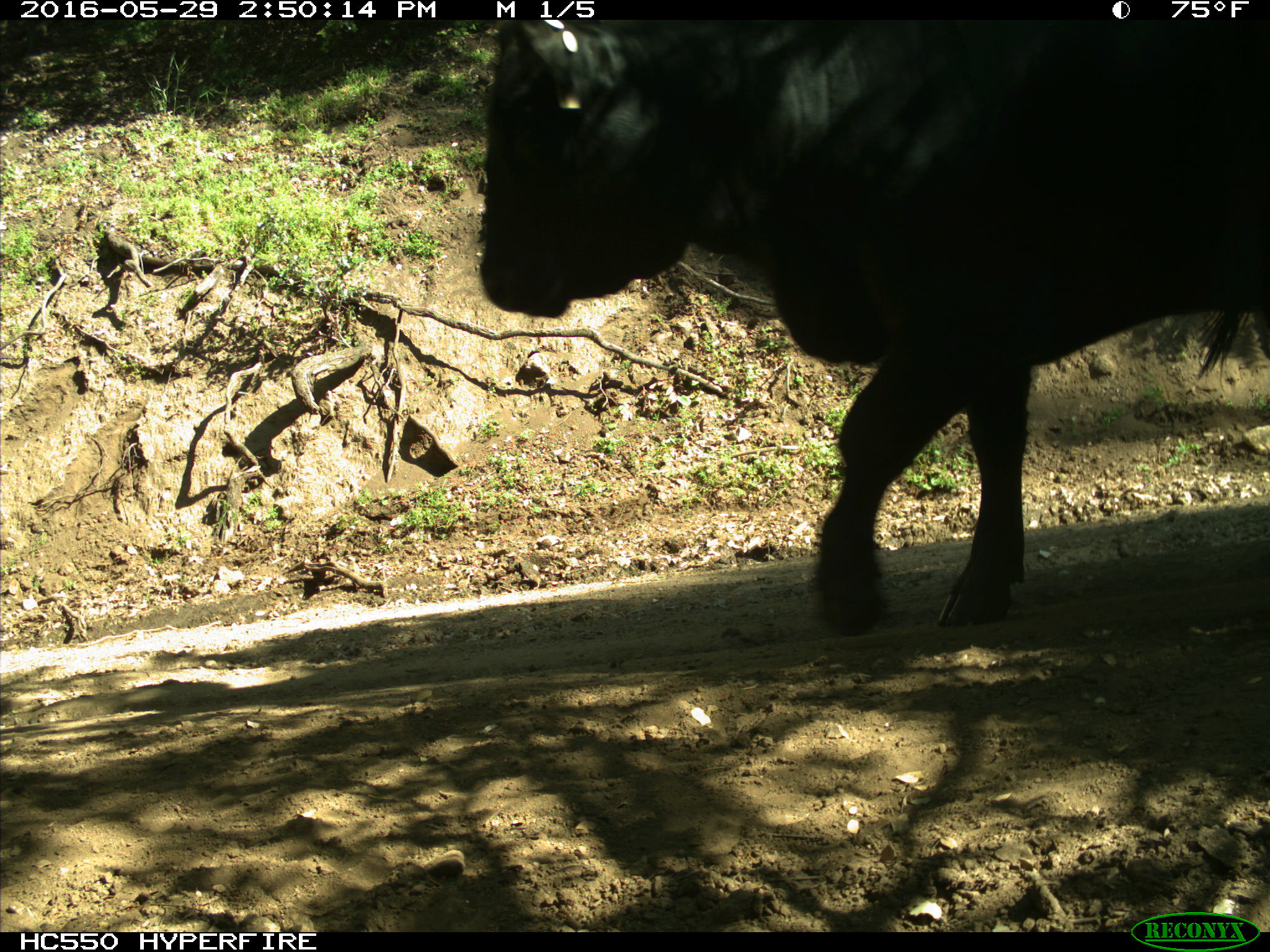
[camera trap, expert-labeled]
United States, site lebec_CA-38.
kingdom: Animalia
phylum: Chordata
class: Mammalia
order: Artiodactyla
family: Bovidae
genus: Bos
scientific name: Bos taurus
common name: domestic cow